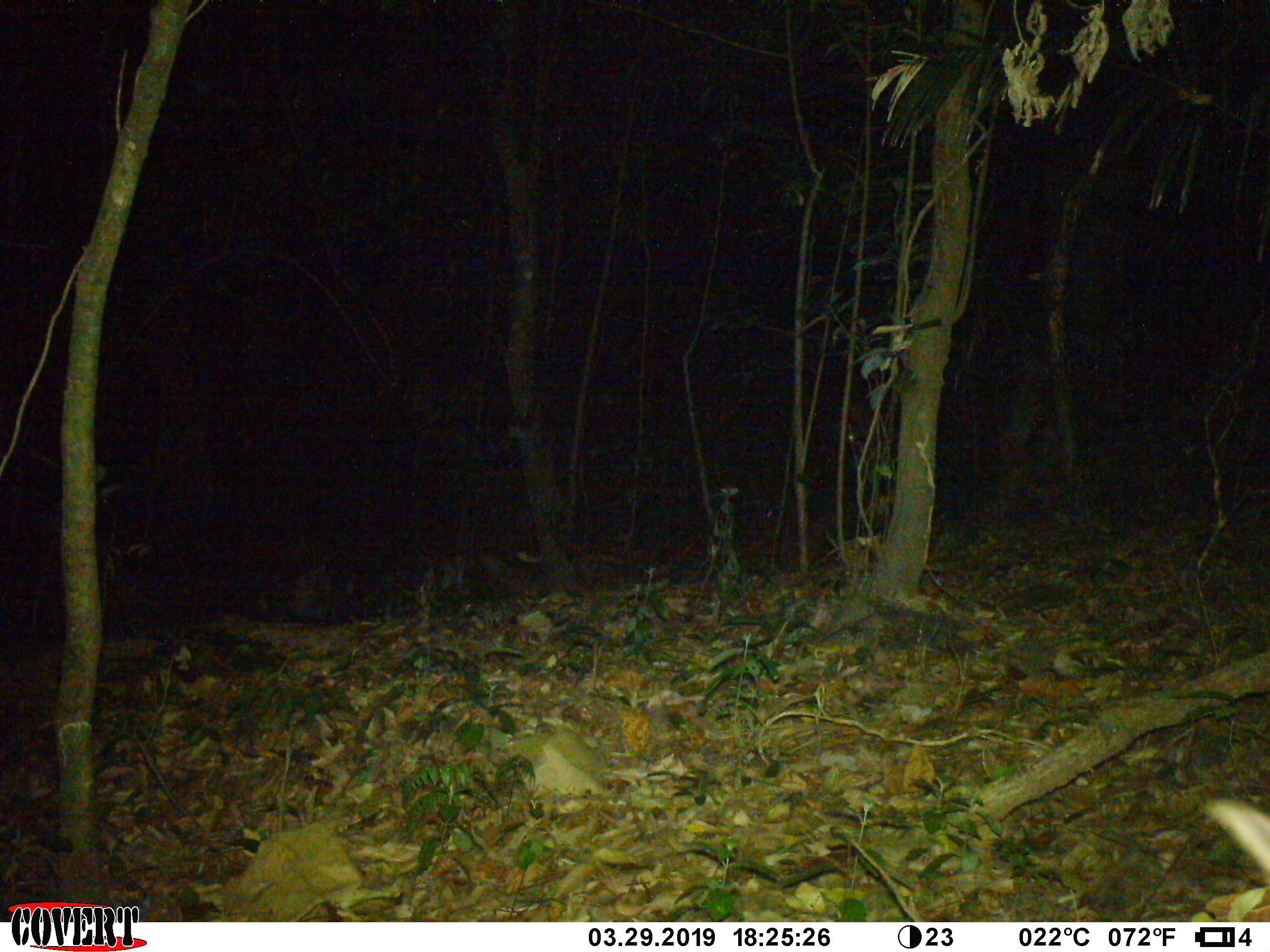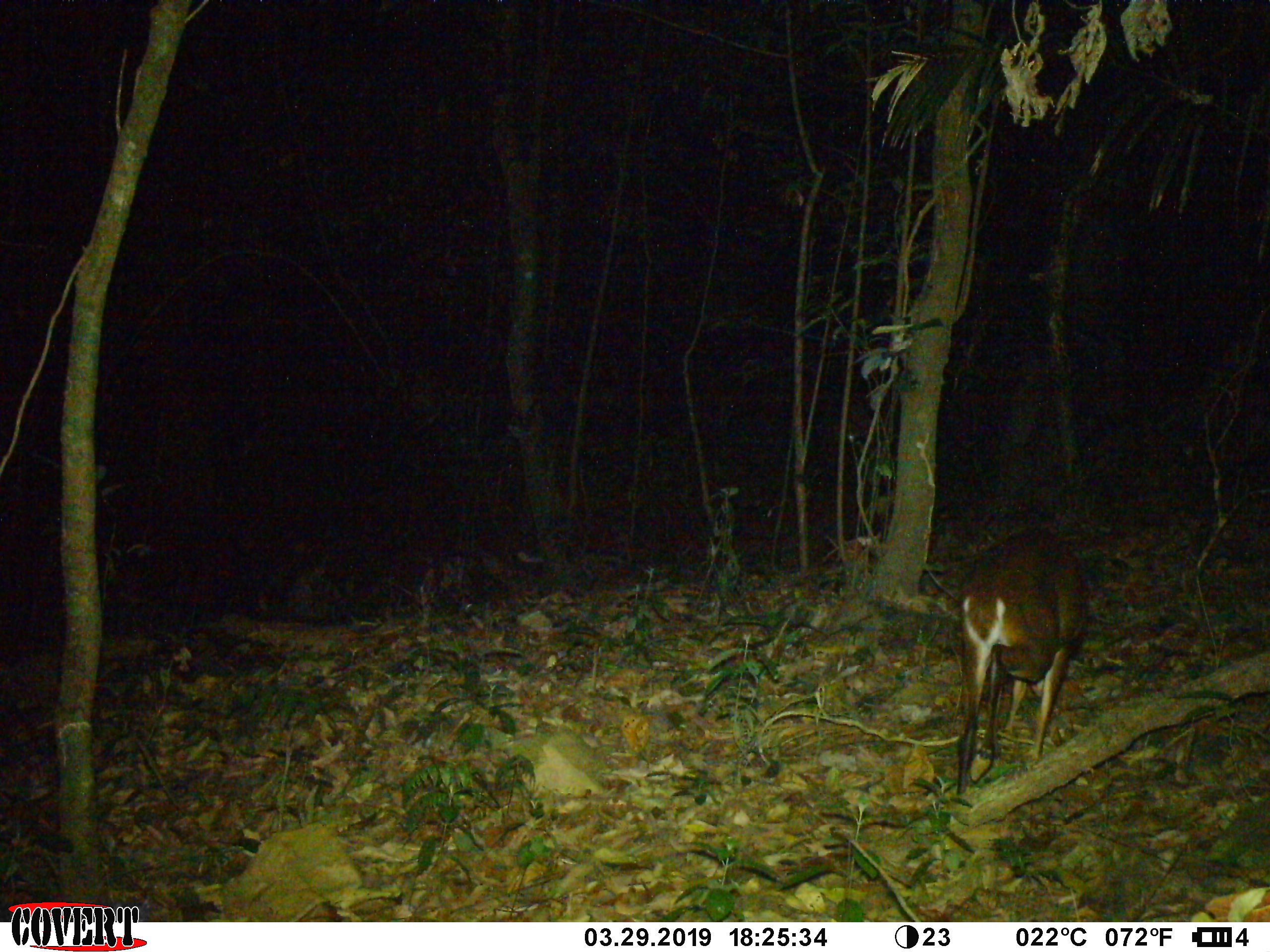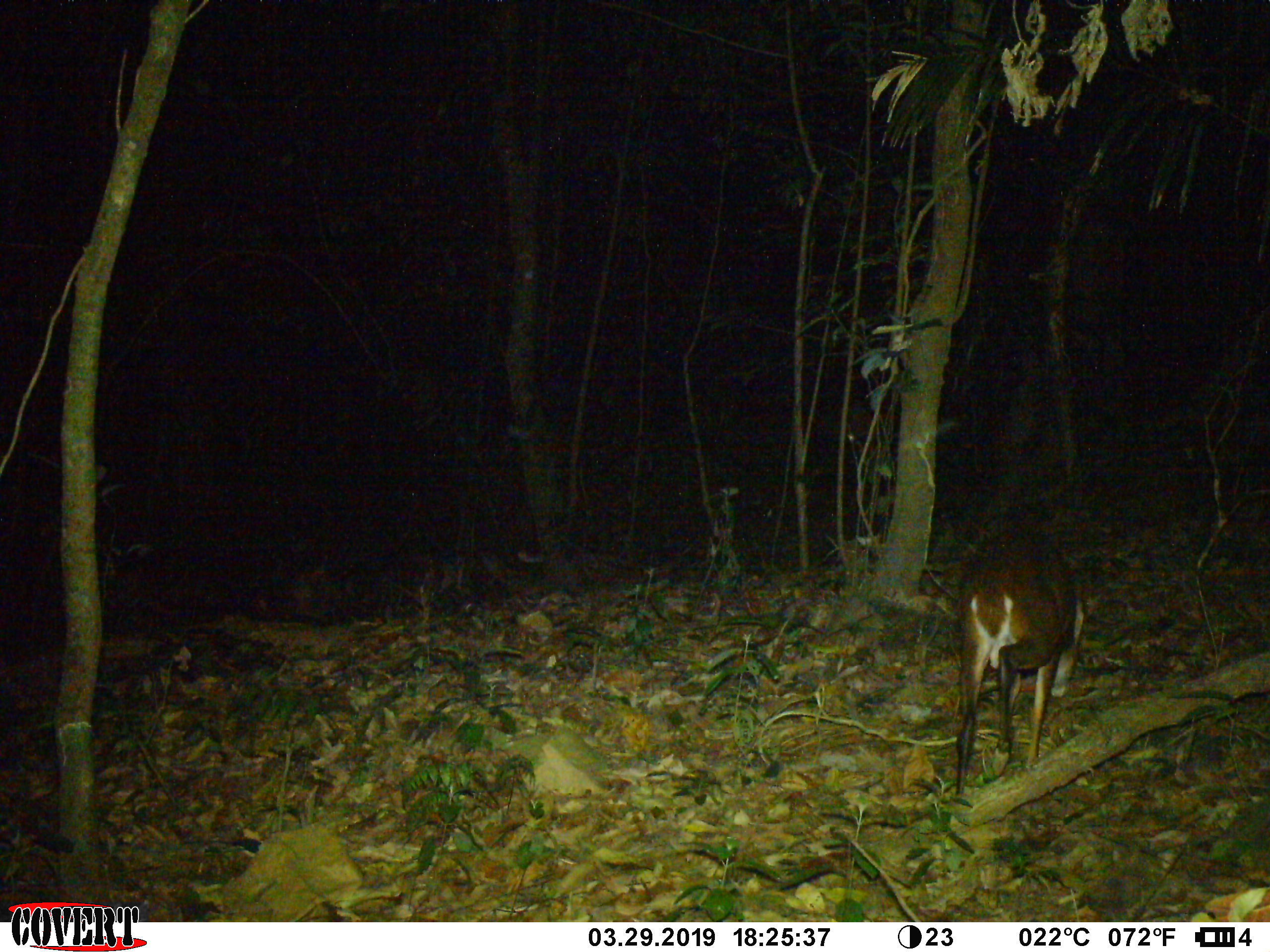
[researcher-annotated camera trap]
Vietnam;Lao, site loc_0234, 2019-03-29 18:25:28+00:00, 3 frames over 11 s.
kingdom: Animalia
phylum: Chordata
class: Mammalia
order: Artiodactyla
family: Cervidae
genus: Muntiacus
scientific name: Muntiacus vuquangensis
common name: large-antlered muntjac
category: large antlered muntjac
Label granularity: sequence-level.